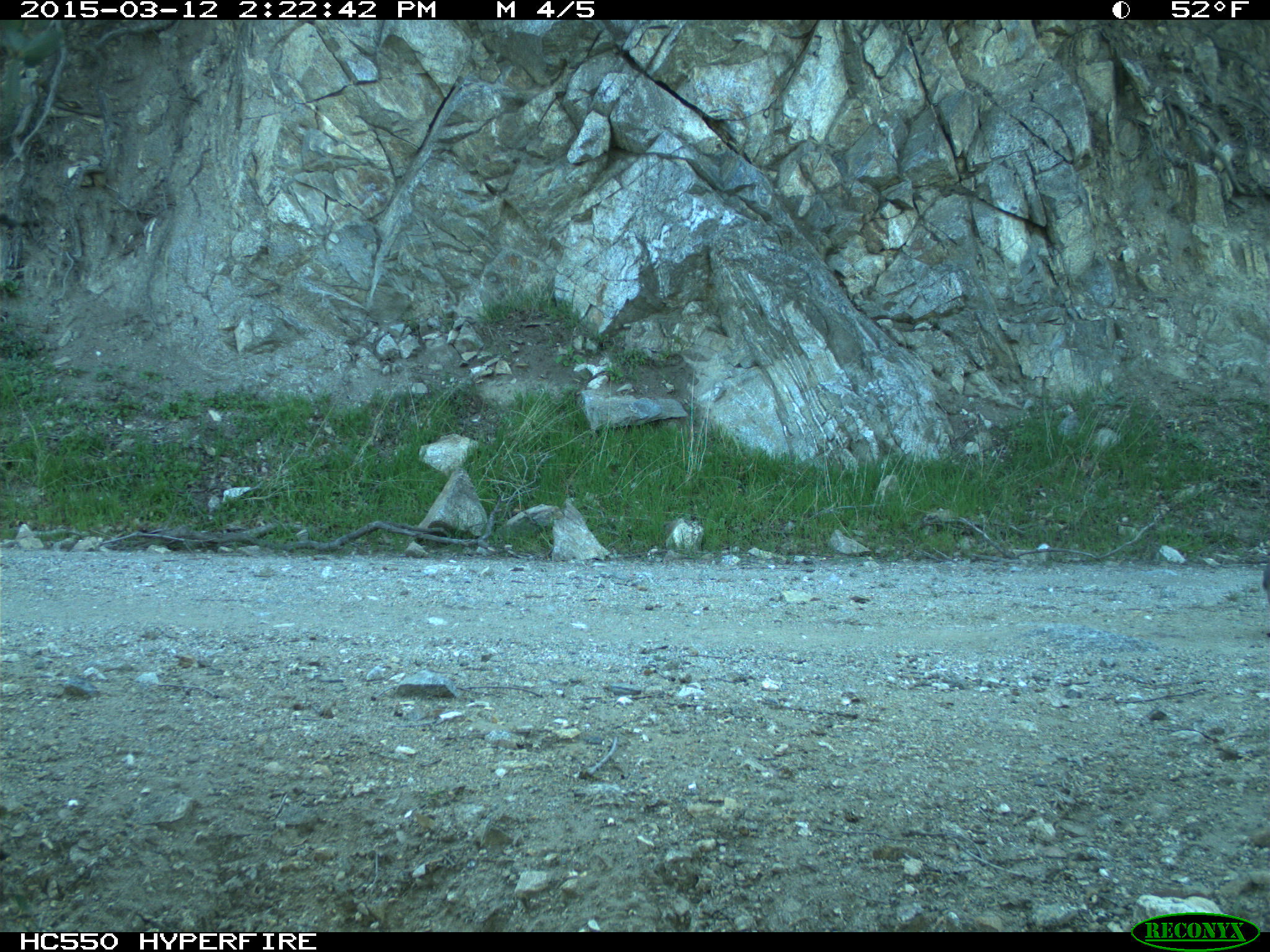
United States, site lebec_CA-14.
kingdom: Animalia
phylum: Chordata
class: Mammalia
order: Rodentia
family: Sciuridae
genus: Sciurus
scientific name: Sciurus carolinensis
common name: eastern gray squirrel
Sciurus carolinensis (eastern gray squirrel).